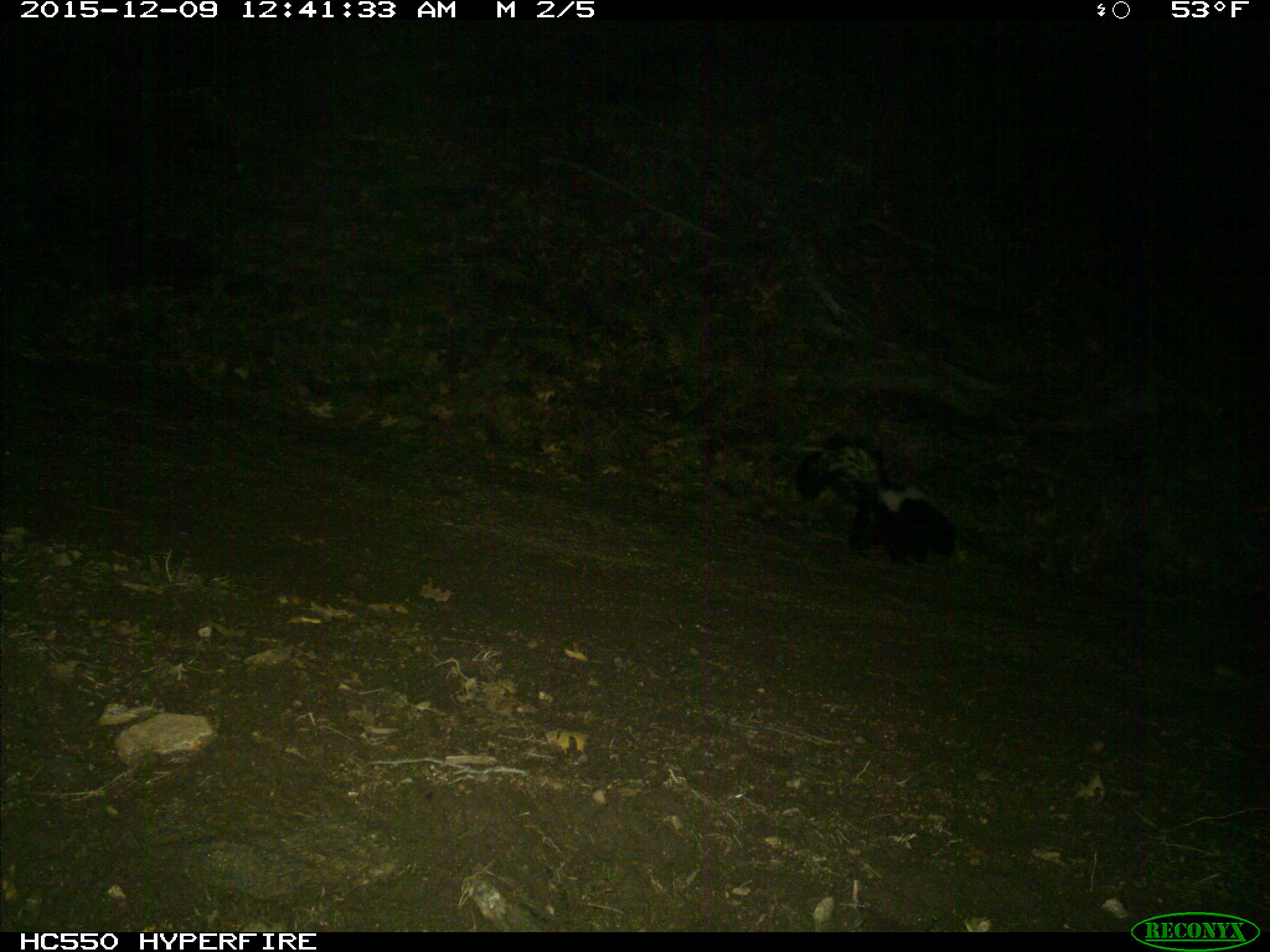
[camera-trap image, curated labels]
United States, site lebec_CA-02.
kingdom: Animalia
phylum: Chordata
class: Mammalia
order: Carnivora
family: Mephitidae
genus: Mephitis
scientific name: Mephitis mephitis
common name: striped skunk